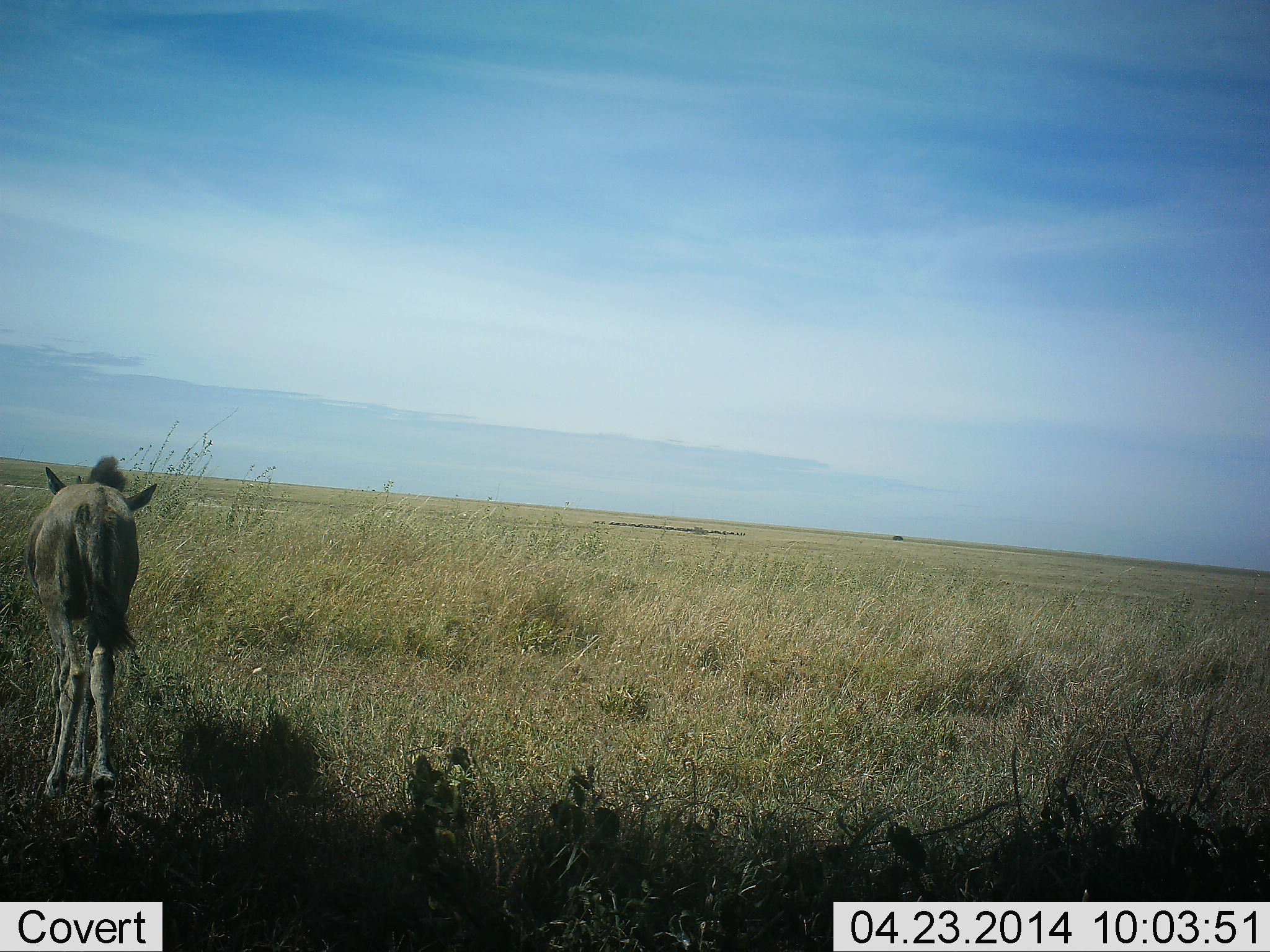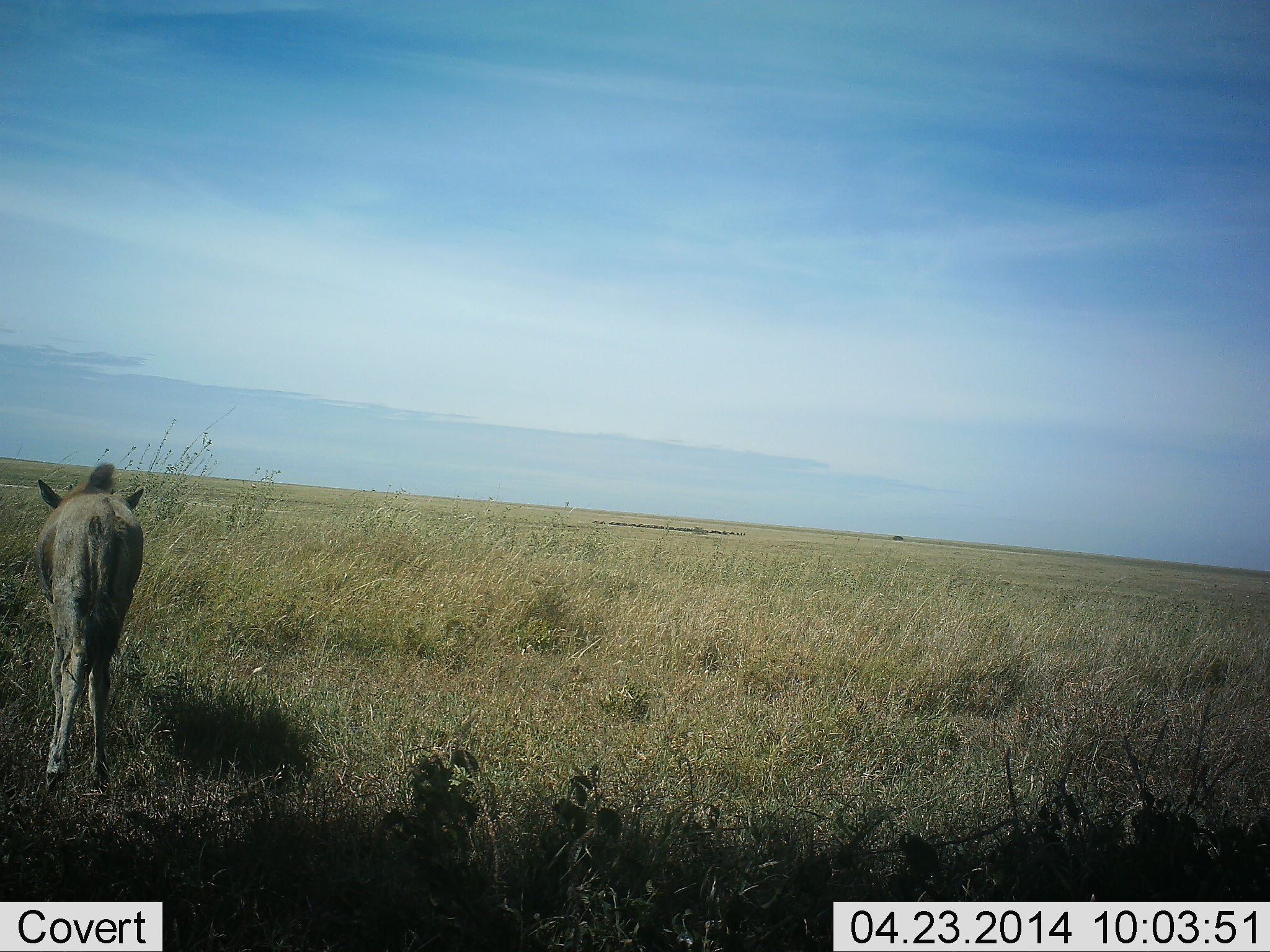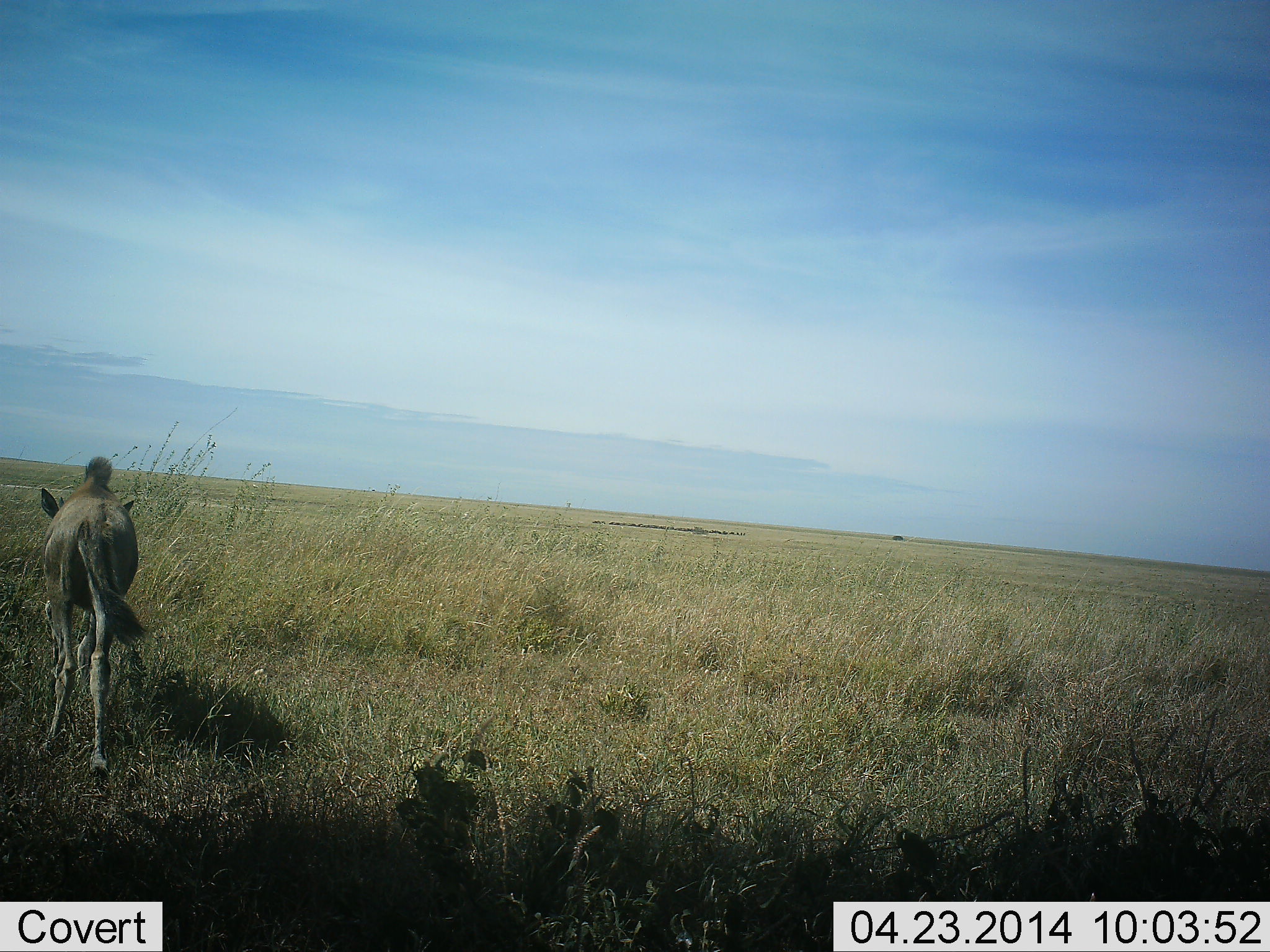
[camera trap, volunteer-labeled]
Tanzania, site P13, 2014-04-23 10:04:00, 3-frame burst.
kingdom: Animalia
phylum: Chordata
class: Mammalia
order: Artiodactyla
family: Bovidae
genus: Connochaetes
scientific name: Connochaetes taurinus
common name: blue wildebeest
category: wildebeest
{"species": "wildebeest (blue wildebeest) (Connochaetes taurinus)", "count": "1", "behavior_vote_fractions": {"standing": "30%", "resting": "0%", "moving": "70%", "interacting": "0%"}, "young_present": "90%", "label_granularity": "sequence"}